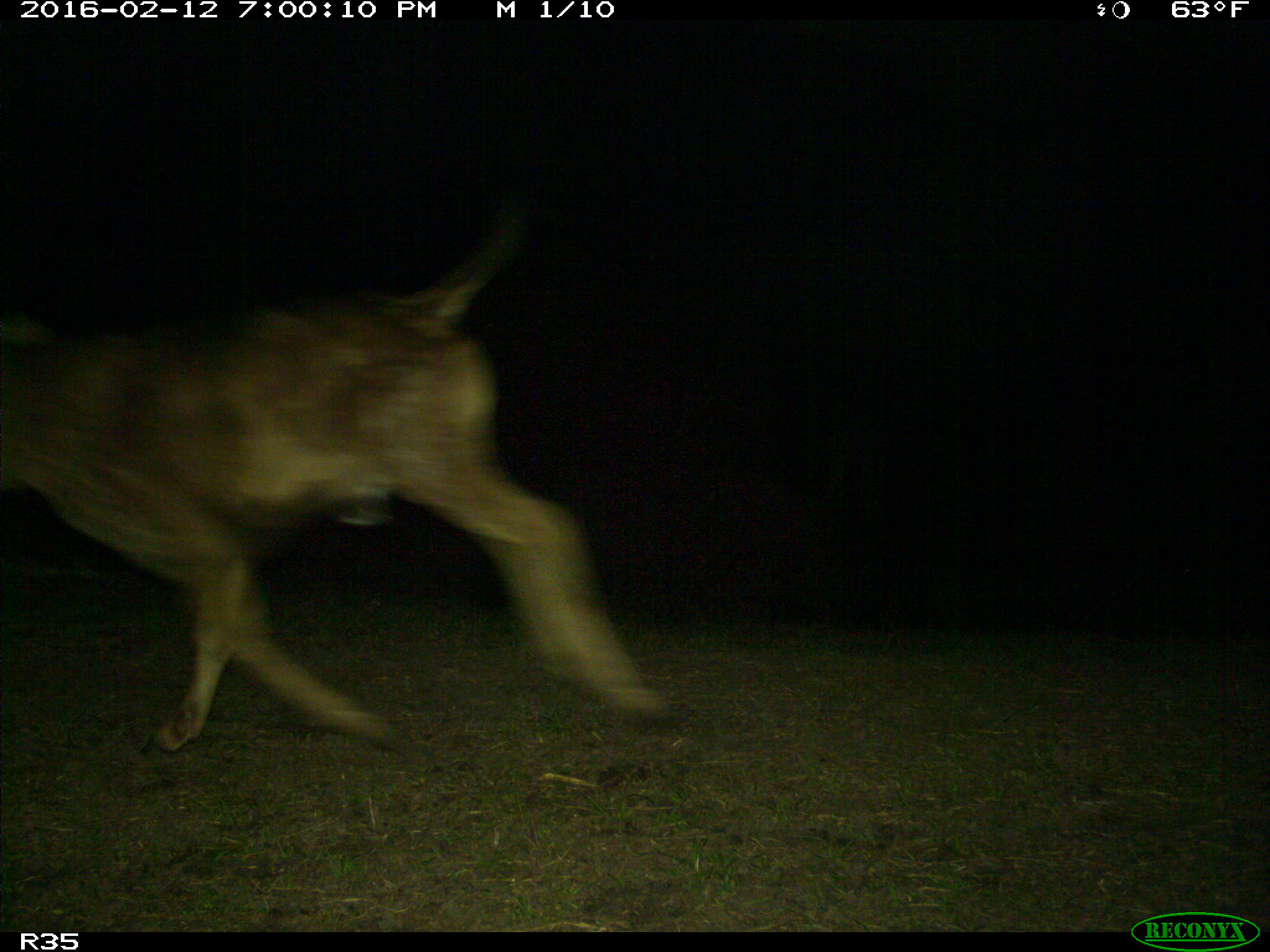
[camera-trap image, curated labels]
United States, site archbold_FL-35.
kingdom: Animalia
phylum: Chordata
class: Mammalia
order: Artiodactyla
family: Bovidae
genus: Bos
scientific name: Bos taurus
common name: domestic cow